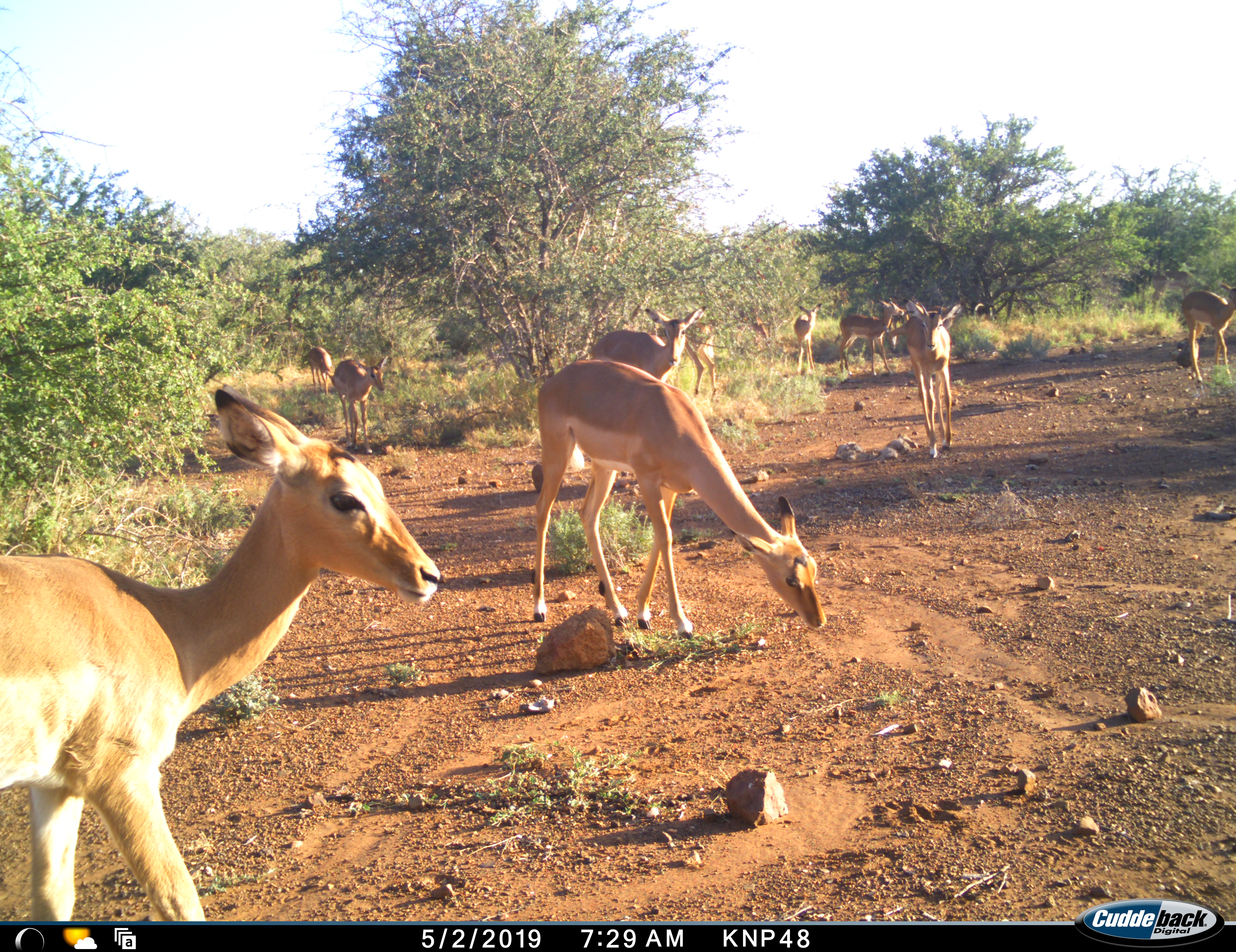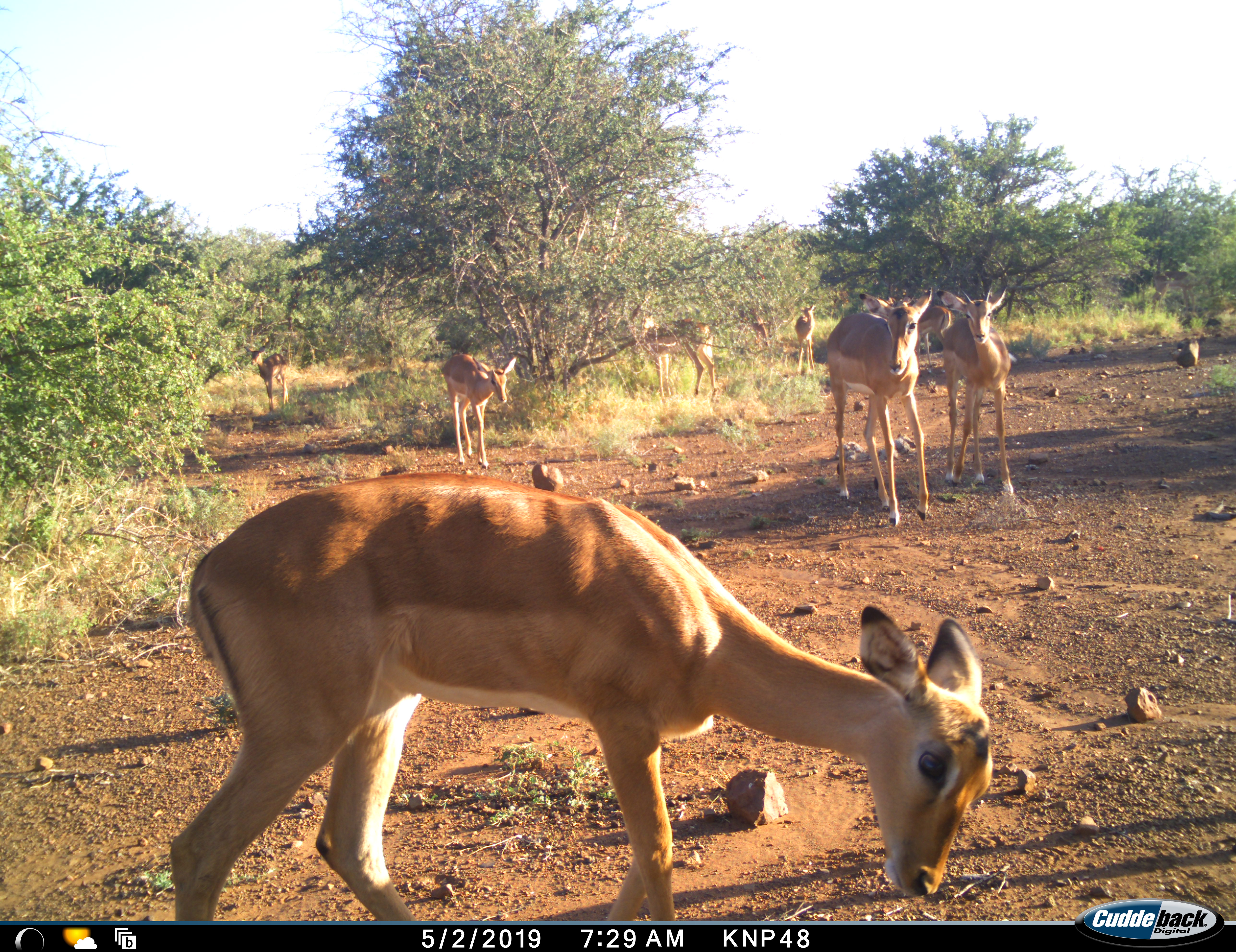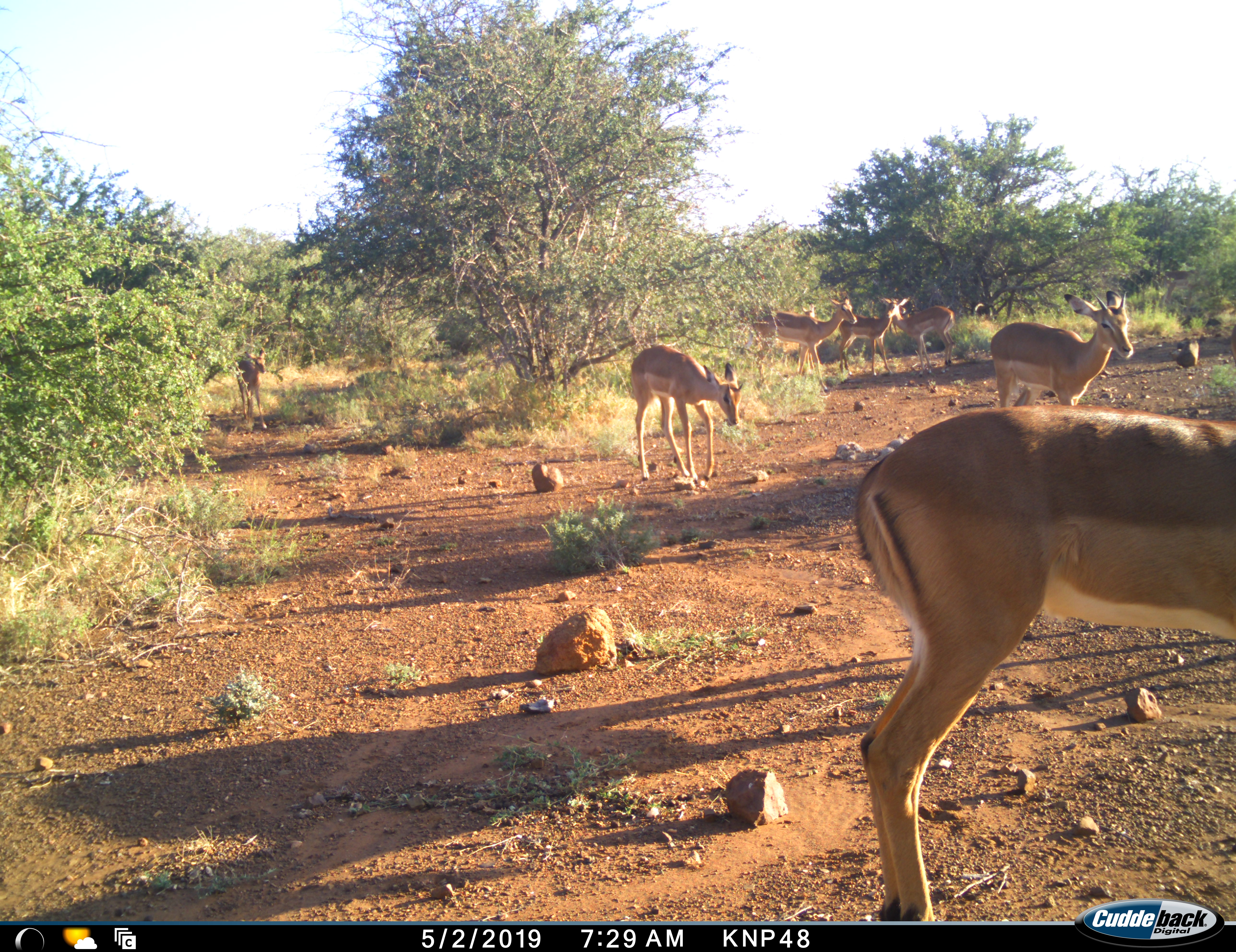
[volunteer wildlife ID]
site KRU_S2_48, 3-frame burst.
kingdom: Animalia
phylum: Chordata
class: Mammalia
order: Artiodactyla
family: Bovidae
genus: Aepyceros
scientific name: Aepyceros melampus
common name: impala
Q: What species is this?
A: Impala (Aepyceros melampus).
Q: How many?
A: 11-50.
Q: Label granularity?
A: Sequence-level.